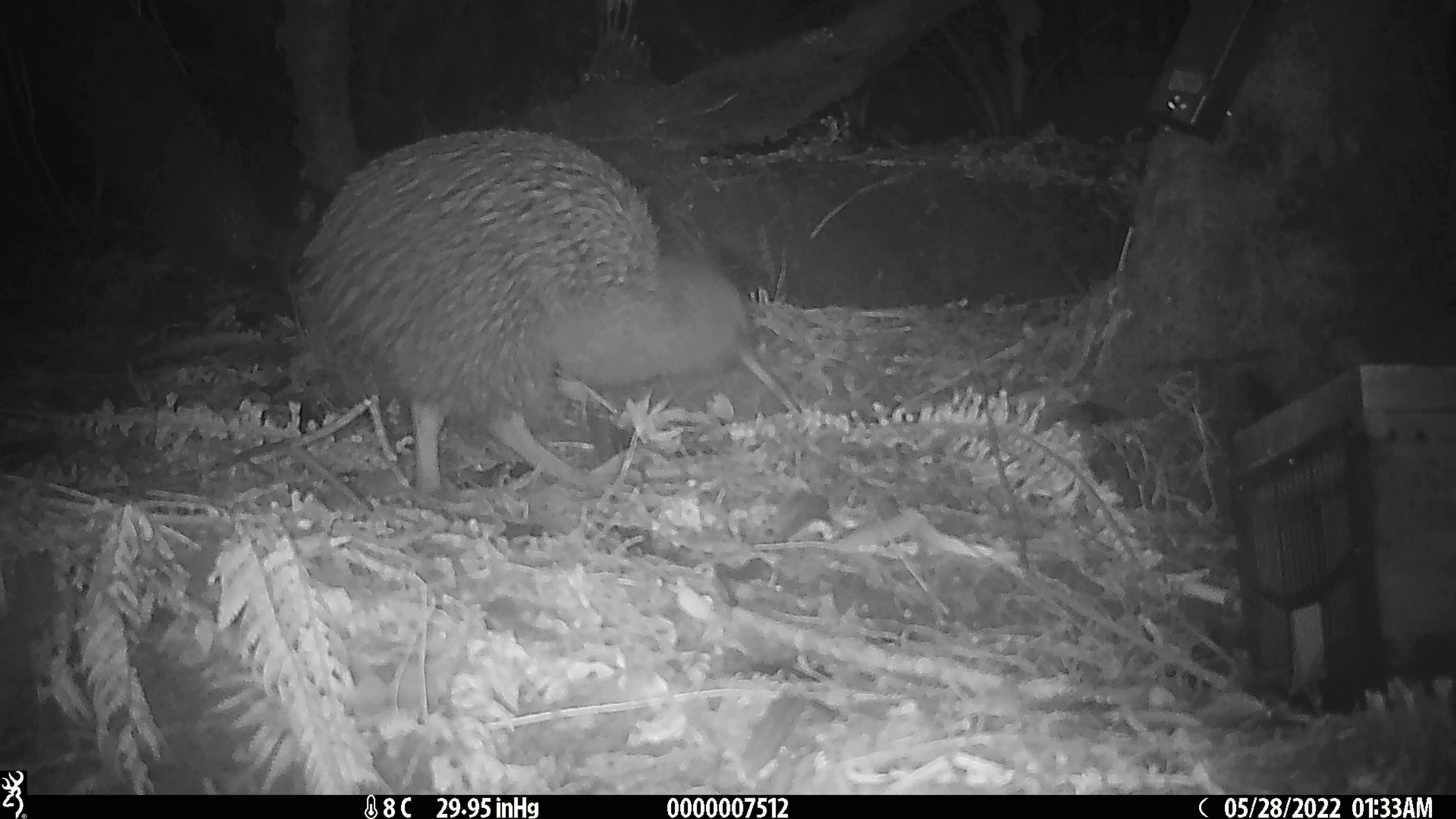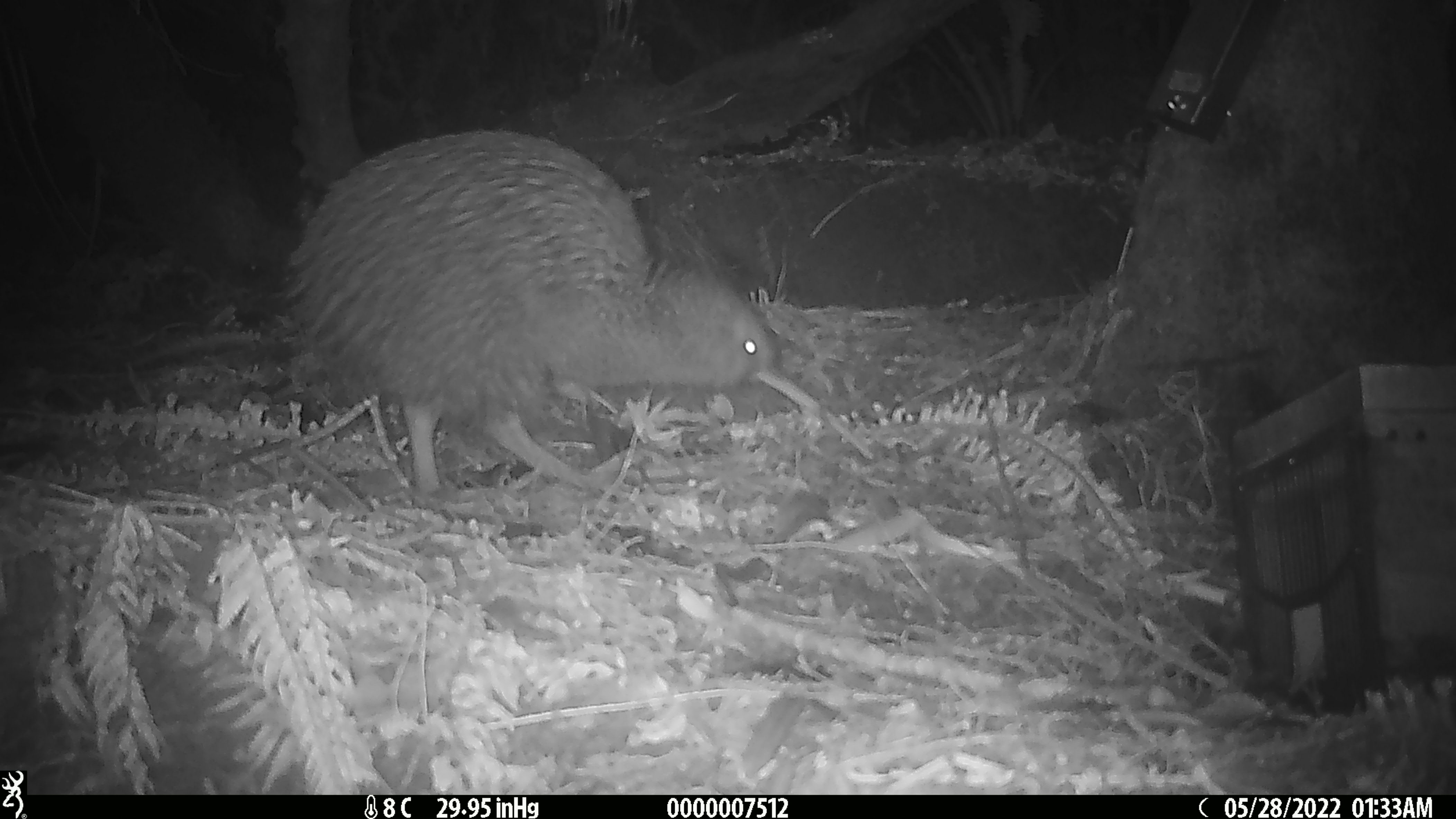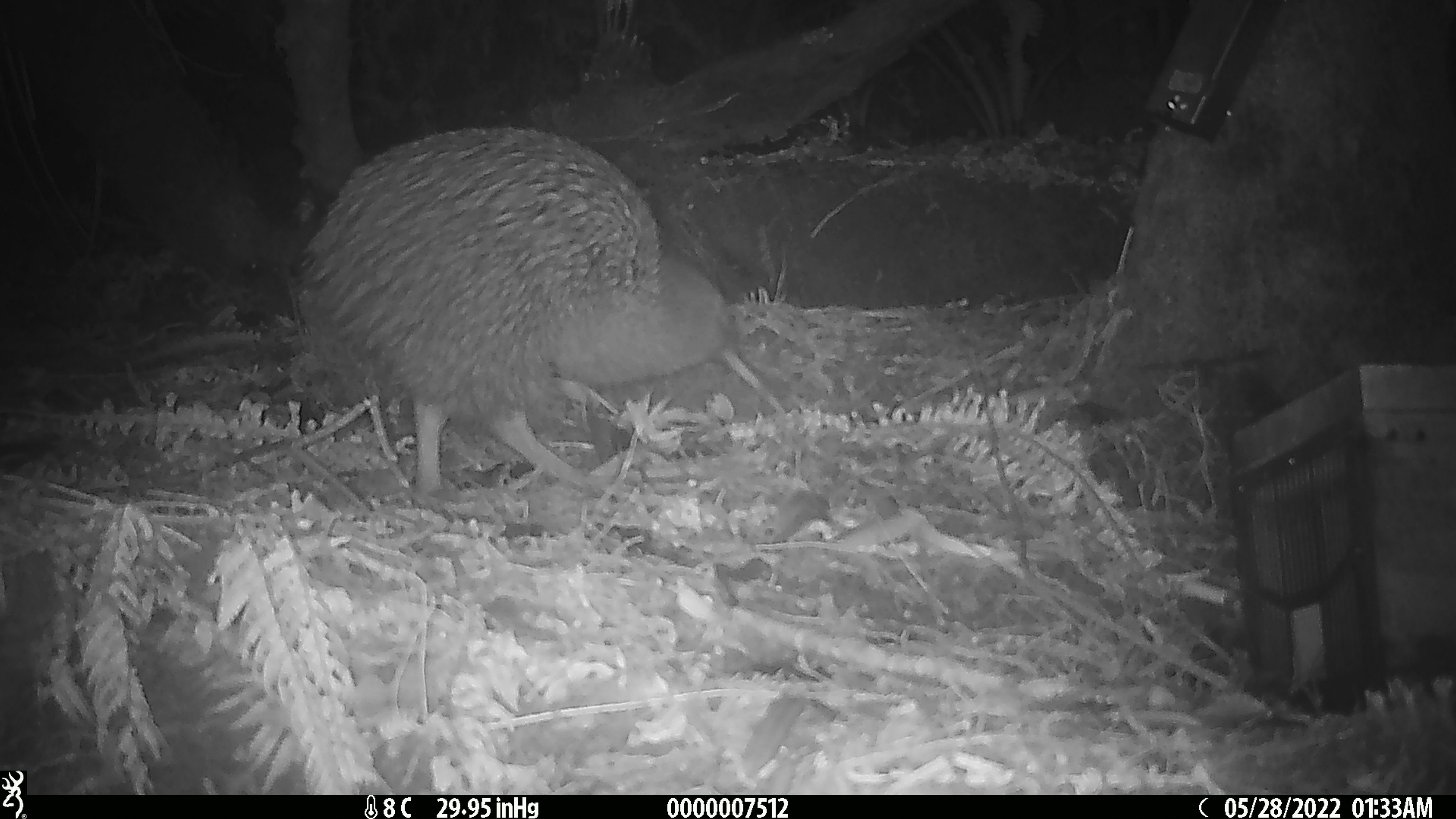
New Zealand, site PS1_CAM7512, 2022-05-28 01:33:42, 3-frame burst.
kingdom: Animalia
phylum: Chordata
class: Aves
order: Apterygiformes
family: Apterygidae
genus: Apteryx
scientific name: Apteryx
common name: kiwi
Kiwi (Apteryx).